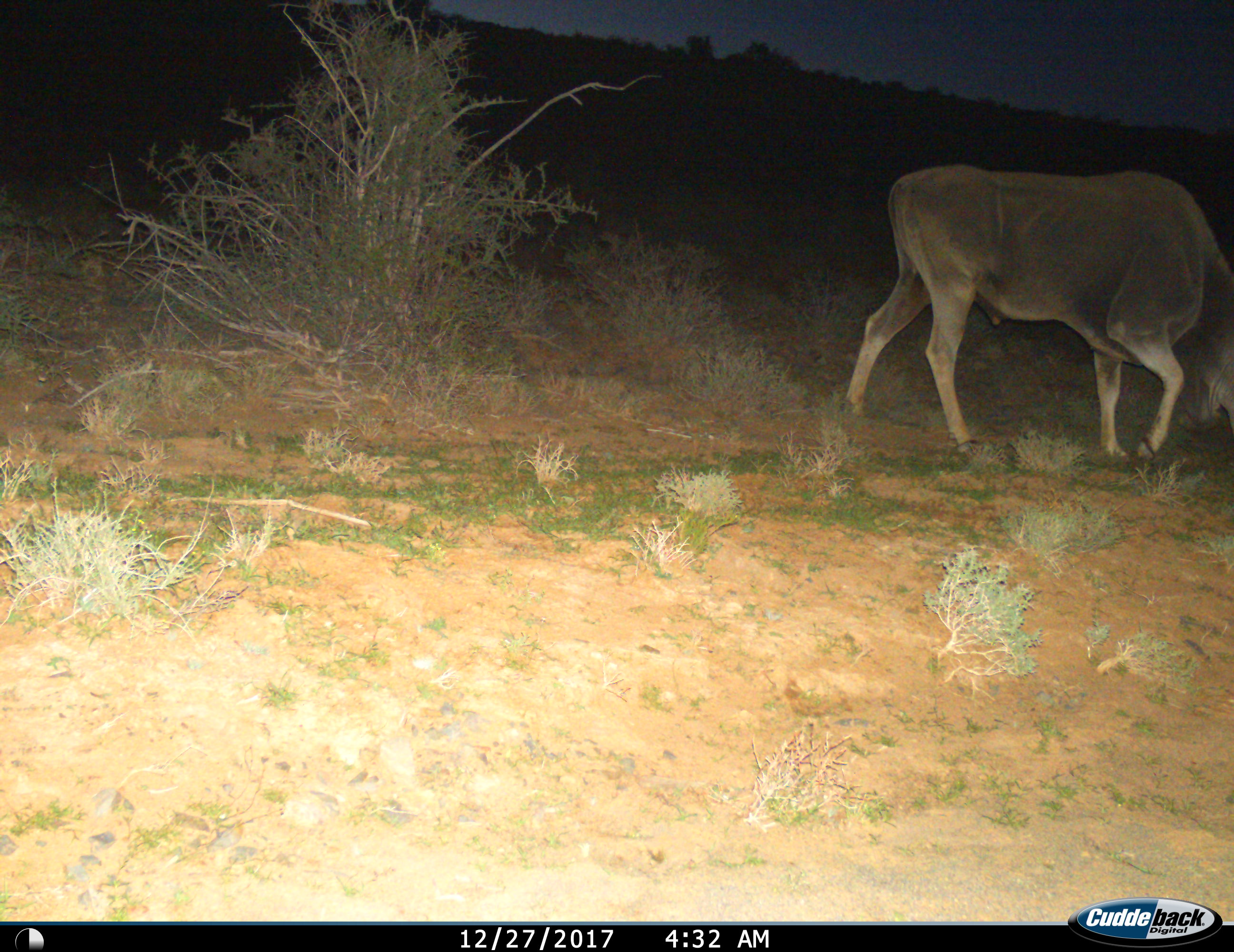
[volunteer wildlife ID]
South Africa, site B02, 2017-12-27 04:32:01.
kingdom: Animalia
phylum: Chordata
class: Mammalia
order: Artiodactyla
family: Bovidae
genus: Tragelaphus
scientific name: Tragelaphus oryx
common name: eland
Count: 1.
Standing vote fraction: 33%.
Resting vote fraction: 0%.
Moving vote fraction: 56%.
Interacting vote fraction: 0%.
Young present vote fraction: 0%.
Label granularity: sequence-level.